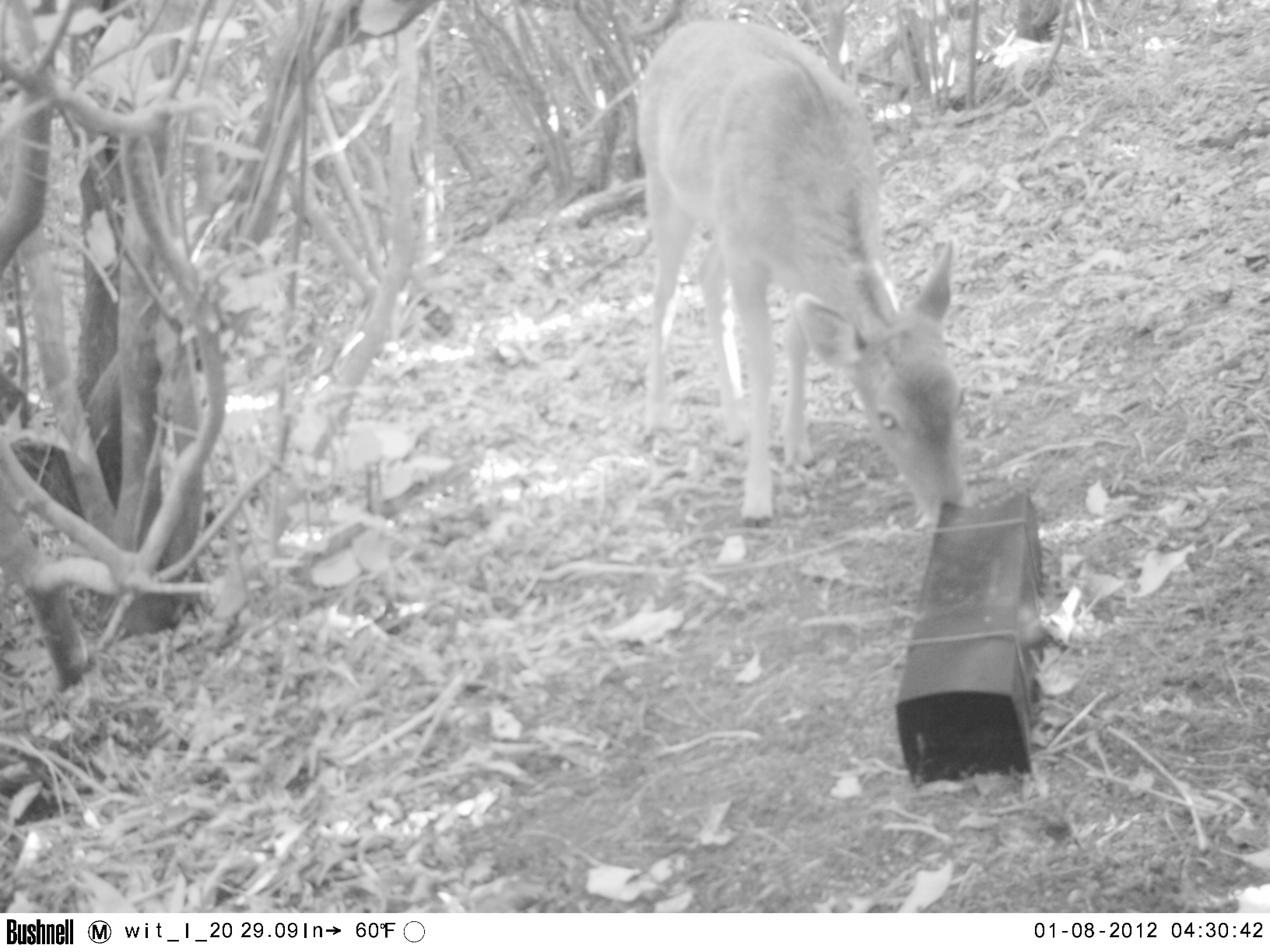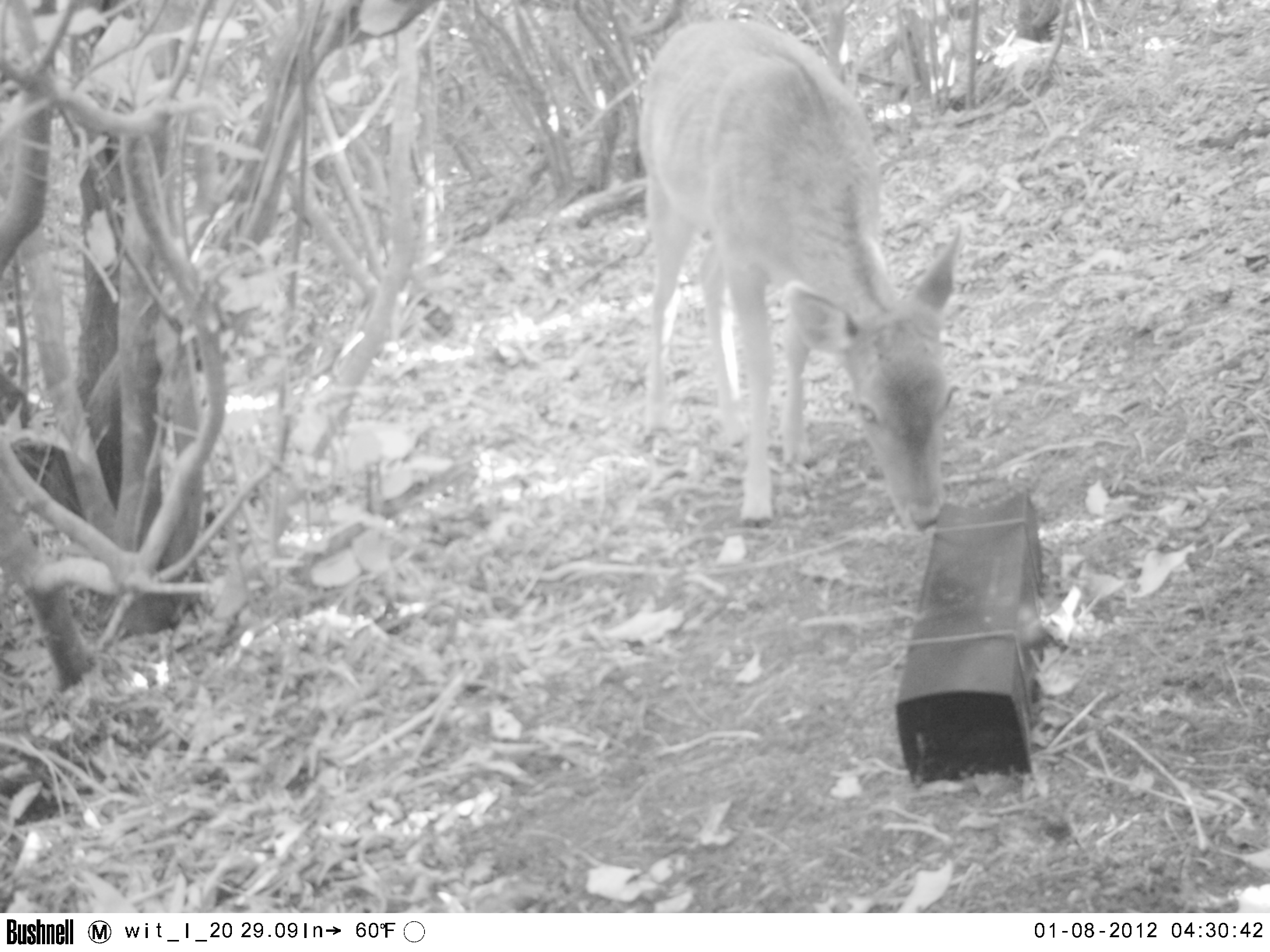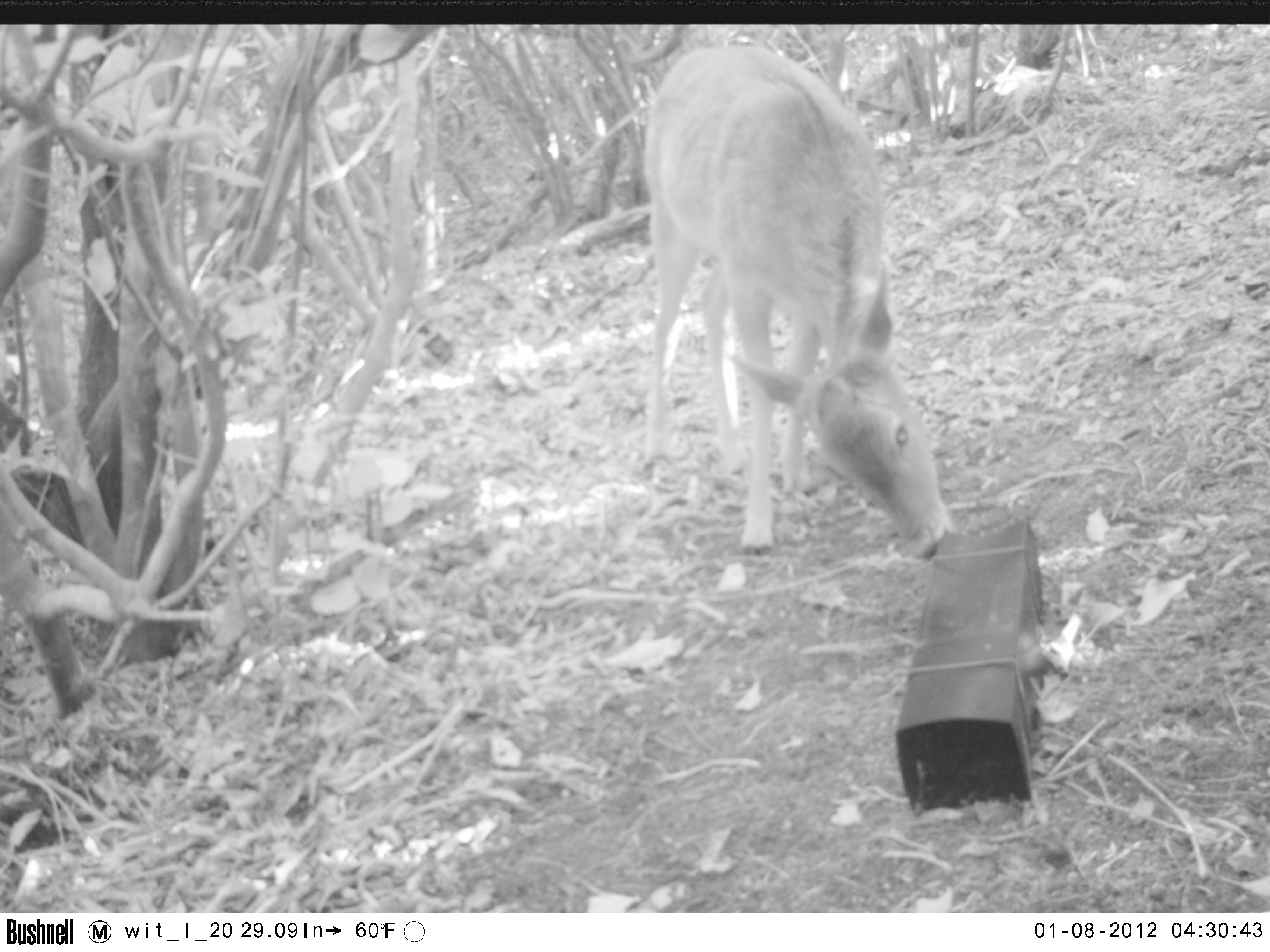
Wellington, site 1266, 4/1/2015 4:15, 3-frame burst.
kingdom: Animalia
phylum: Chordata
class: Mammalia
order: Artiodactyla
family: Cervidae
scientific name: Cervini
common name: deer